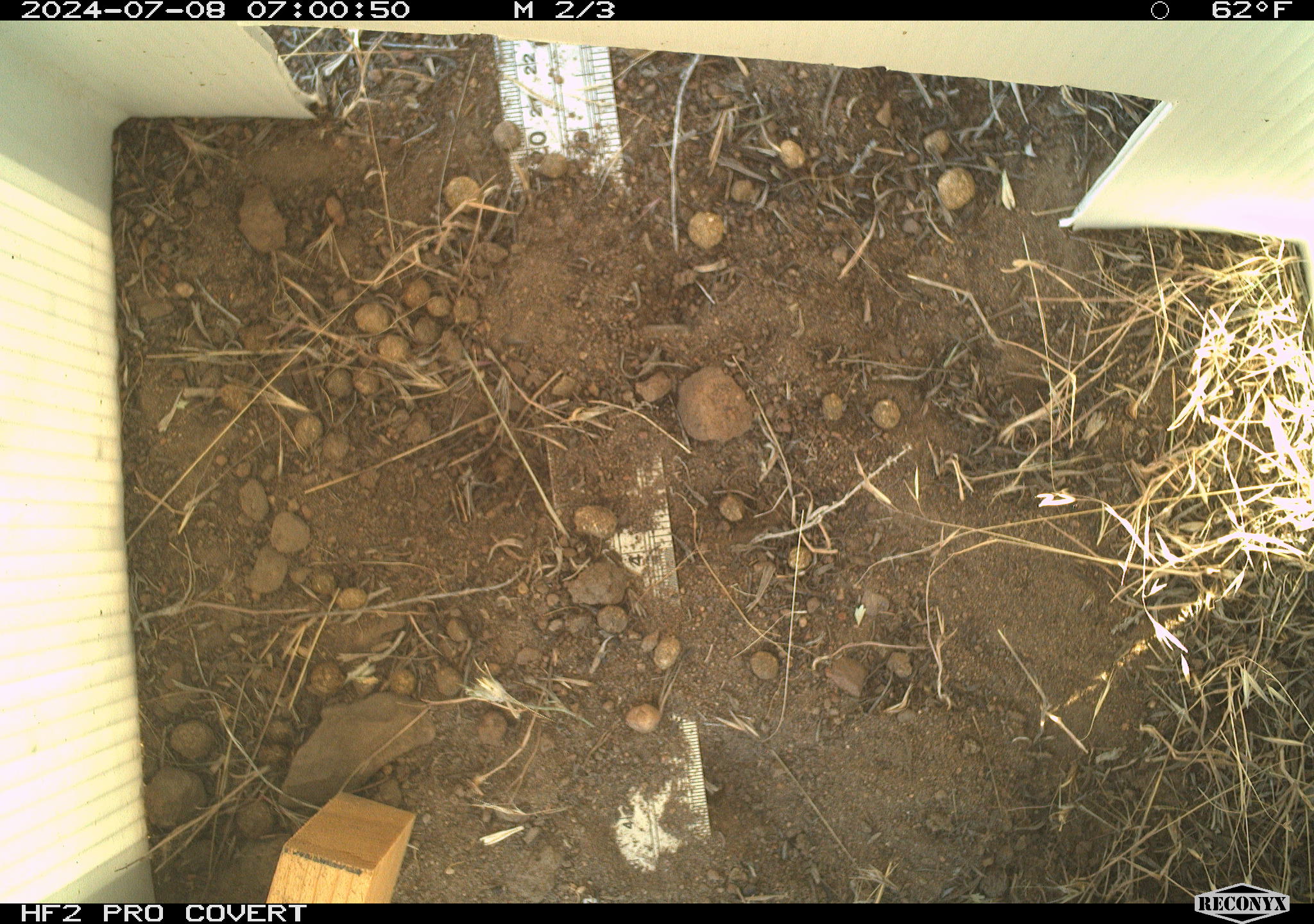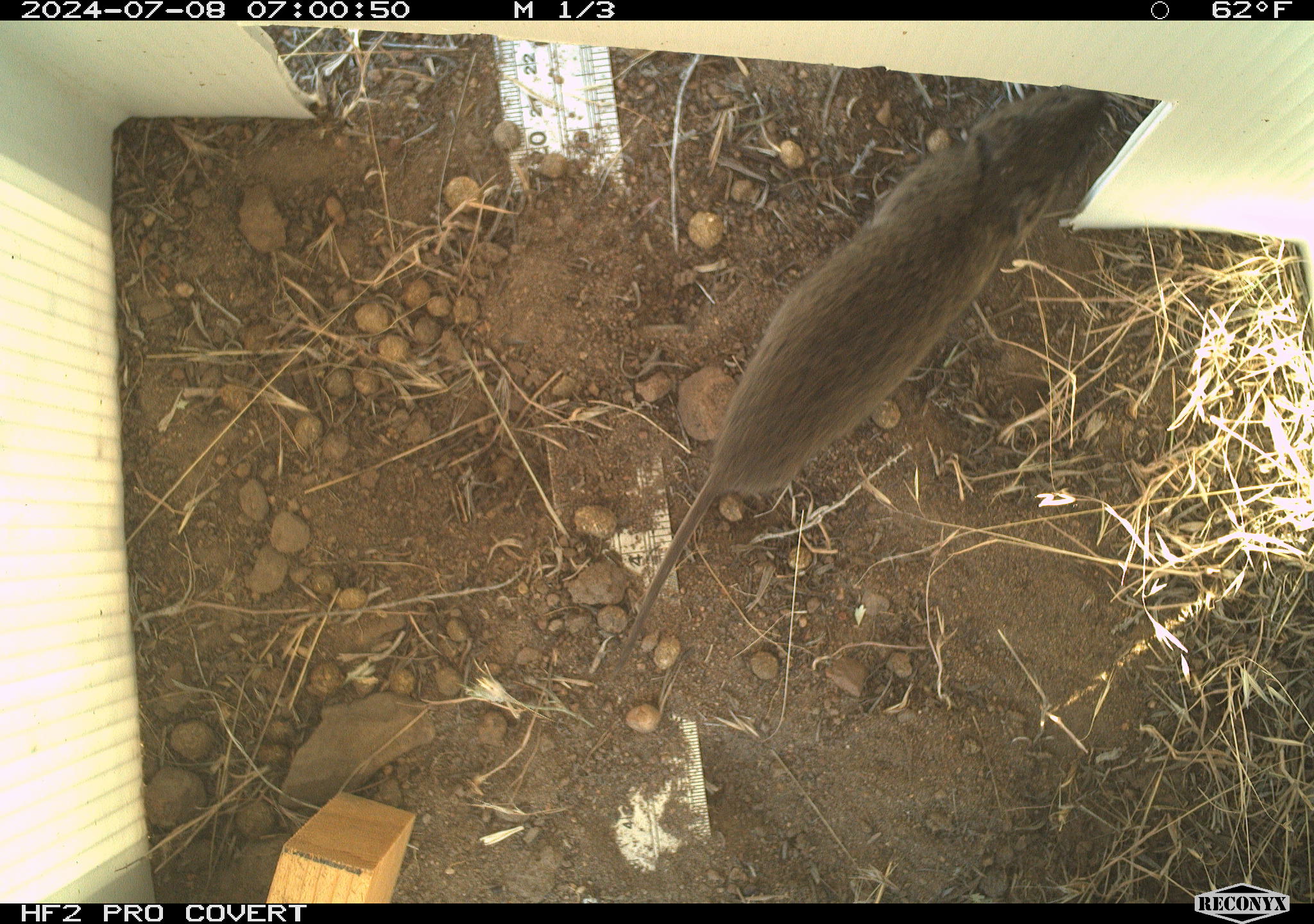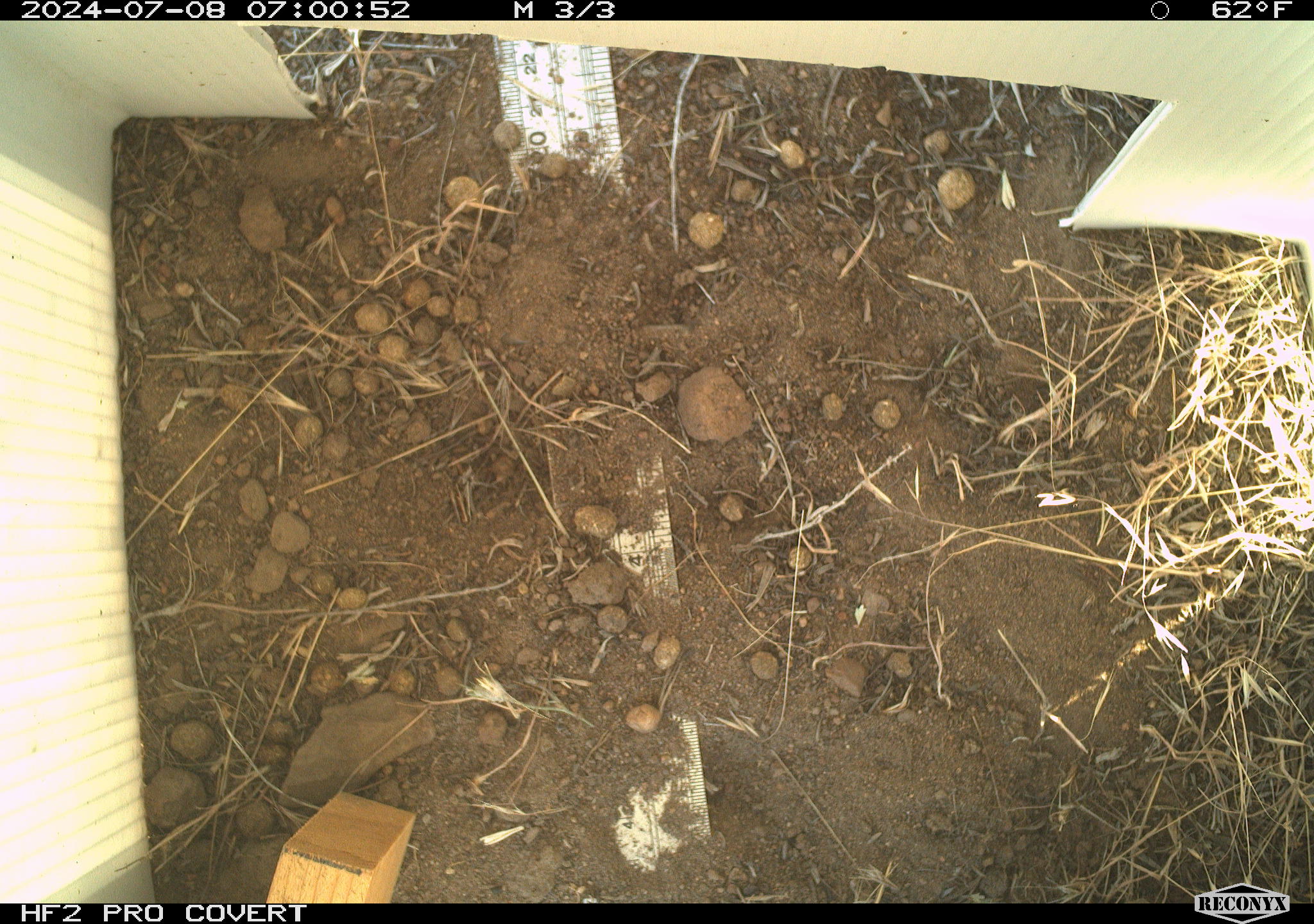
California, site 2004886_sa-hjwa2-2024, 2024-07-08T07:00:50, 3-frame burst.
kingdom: Animalia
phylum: Chordata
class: Mammalia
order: Rodentia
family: Cricetidae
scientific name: Cricetidae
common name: hamsters, voles, lemmings, and allies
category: cricetidae family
Cricetidae family (hamsters, voles, lemmings, and allies) (Cricetidae).